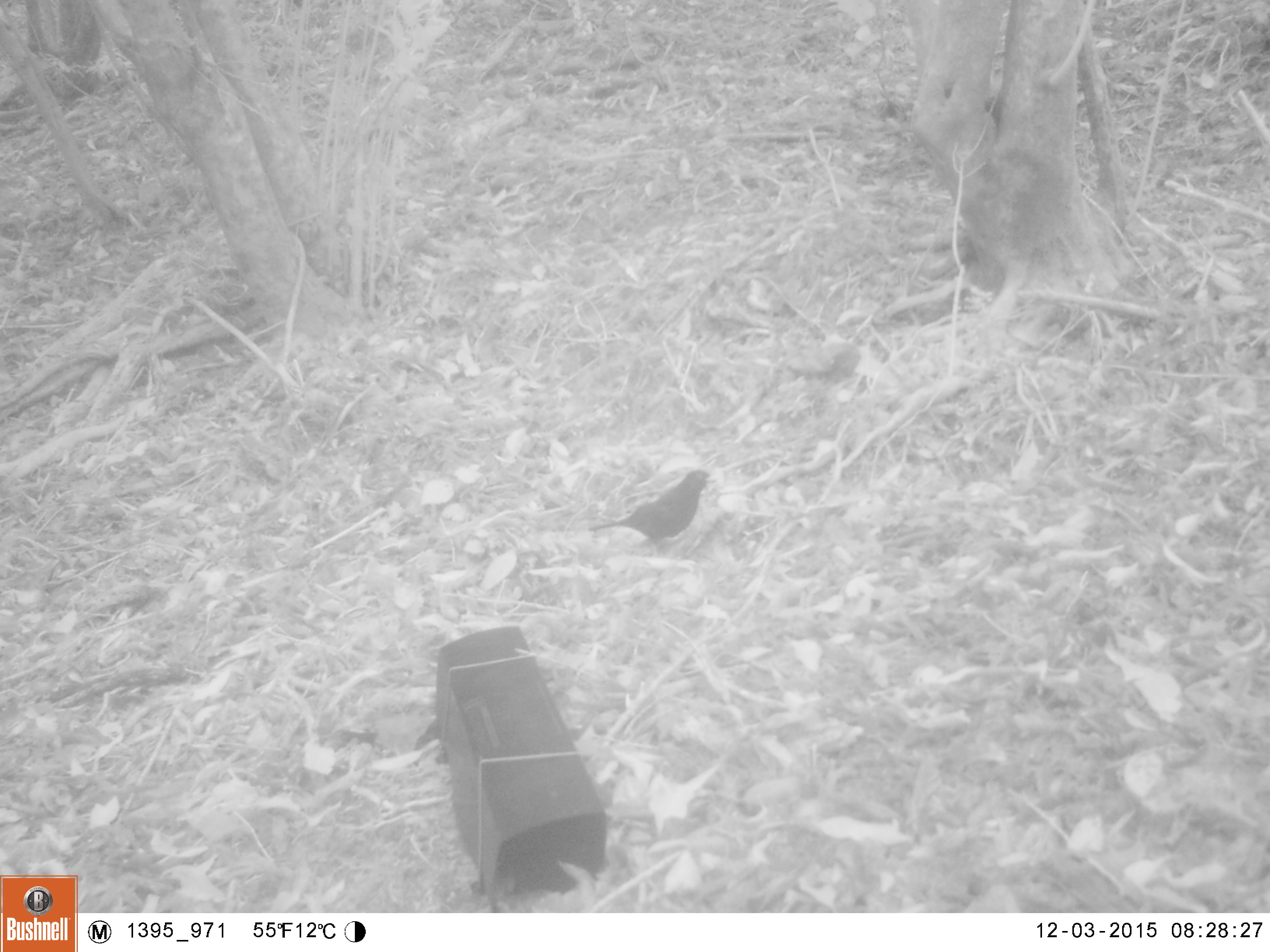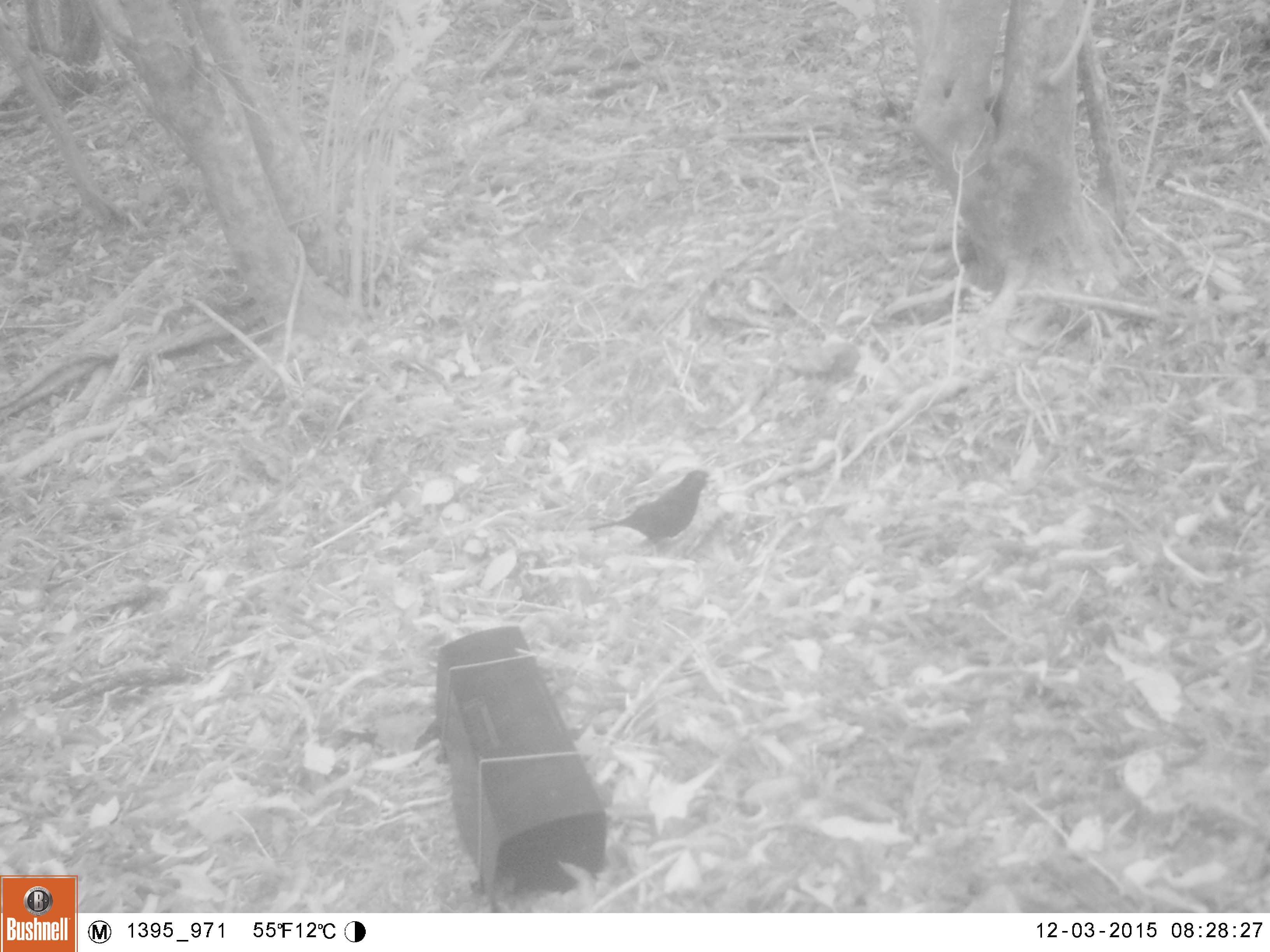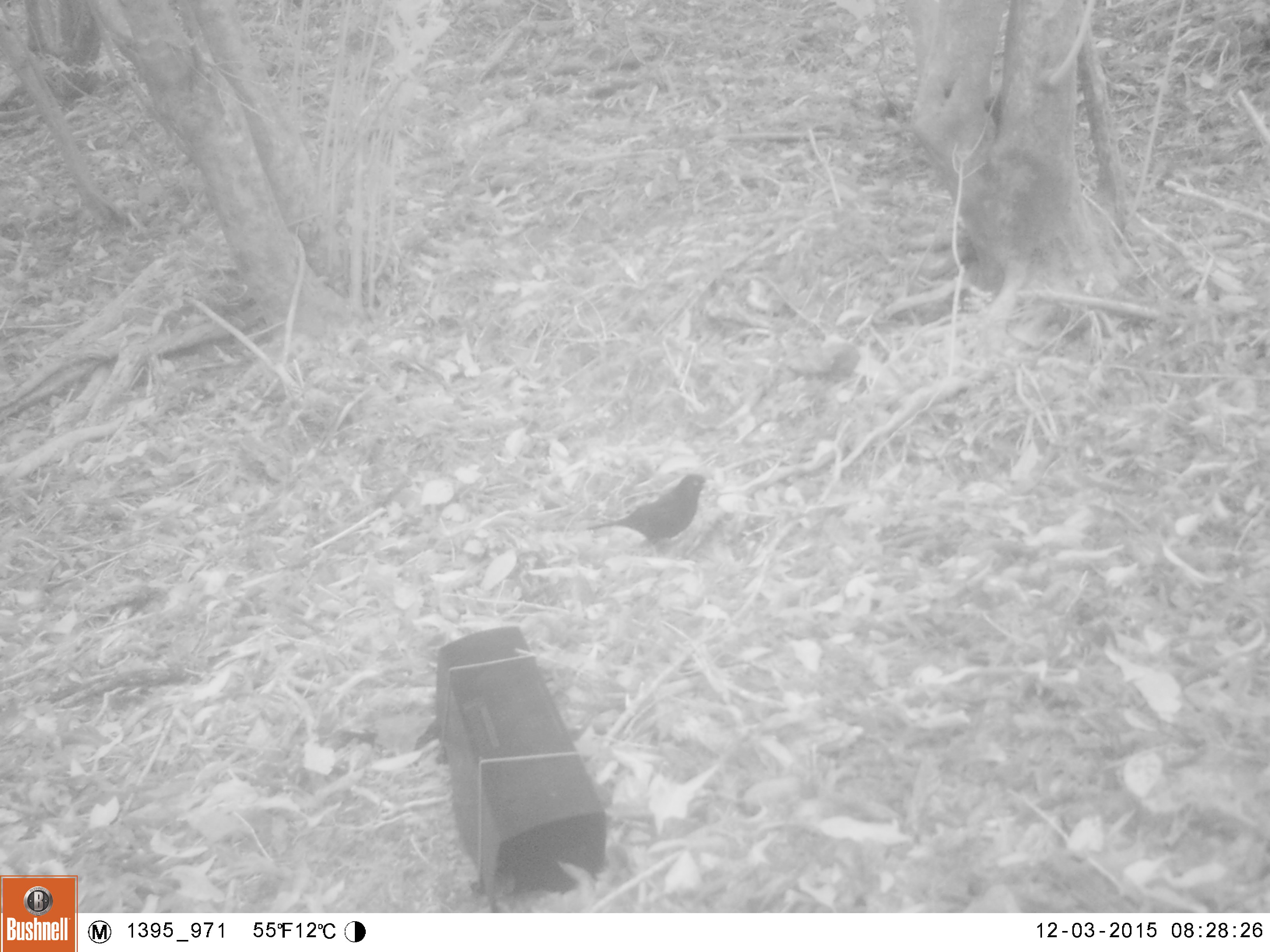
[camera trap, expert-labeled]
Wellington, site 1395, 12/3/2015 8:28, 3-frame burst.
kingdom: Animalia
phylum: Chordata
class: Aves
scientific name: Aves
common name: bird